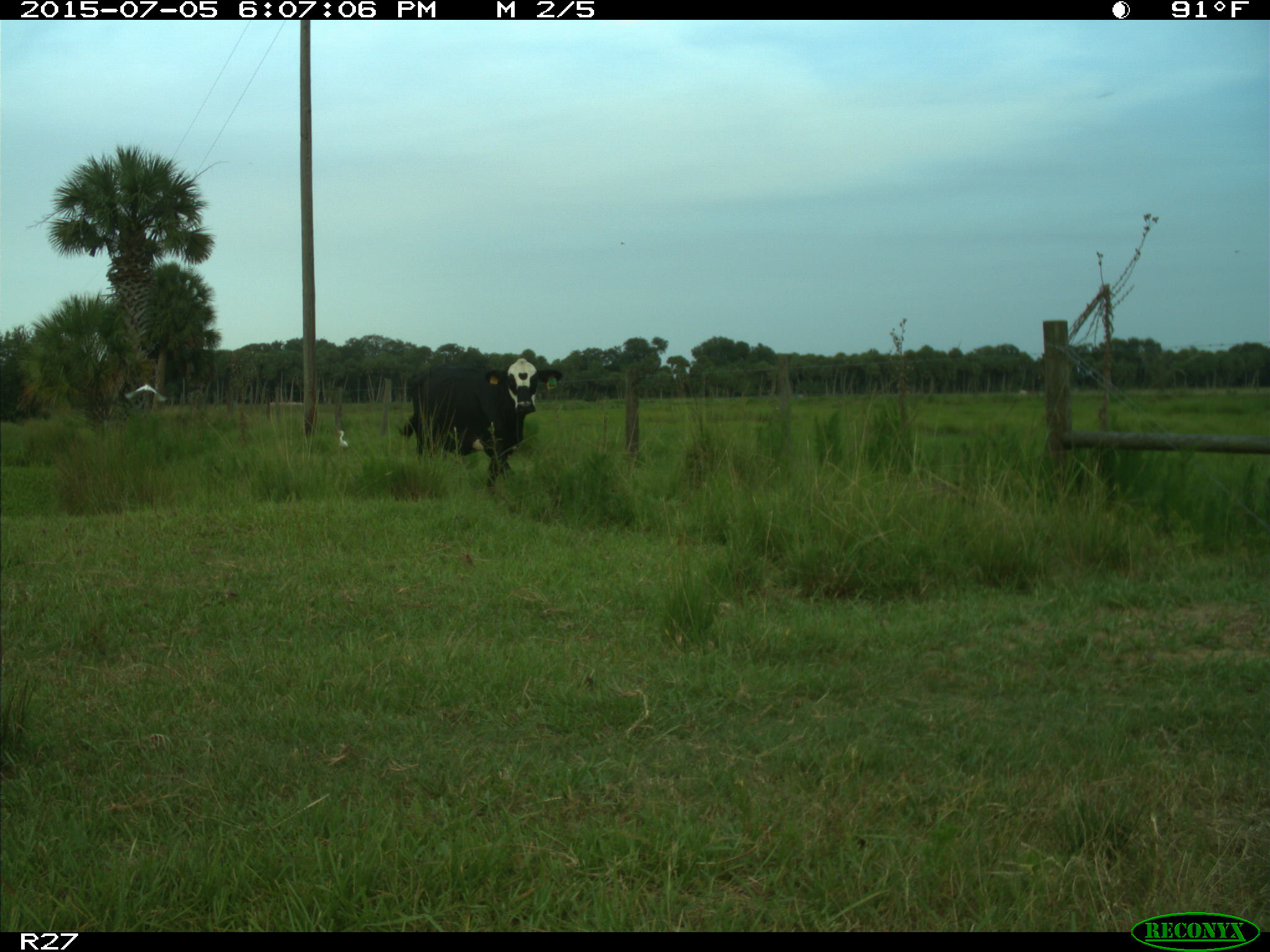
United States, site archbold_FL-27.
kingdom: Animalia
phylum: Chordata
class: Mammalia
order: Artiodactyla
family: Bovidae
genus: Bos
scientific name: Bos taurus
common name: domestic cow